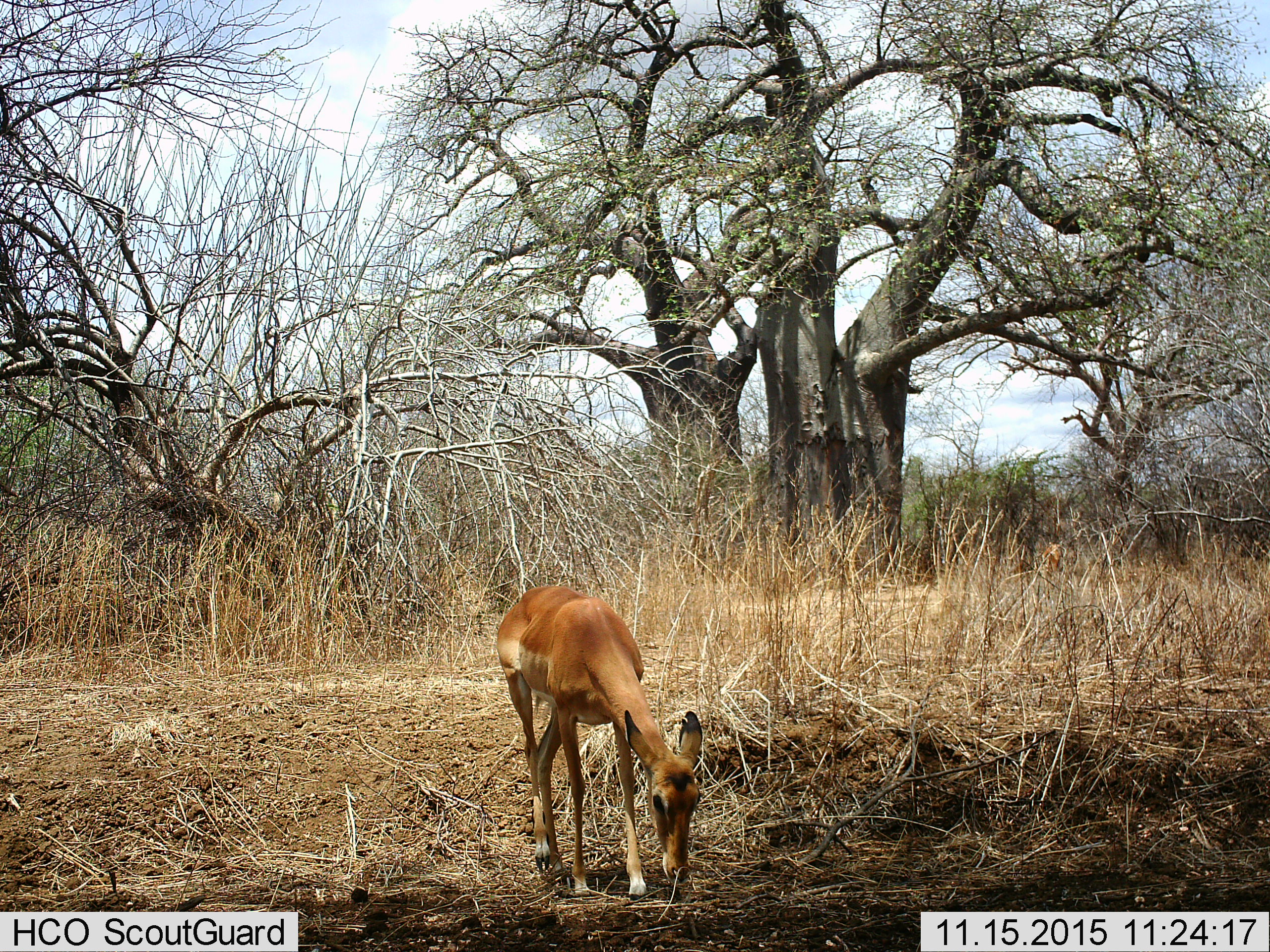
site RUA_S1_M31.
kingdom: Animalia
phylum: Chordata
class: Mammalia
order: Artiodactyla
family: Bovidae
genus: Aepyceros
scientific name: Aepyceros melampus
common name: impala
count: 1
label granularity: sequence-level